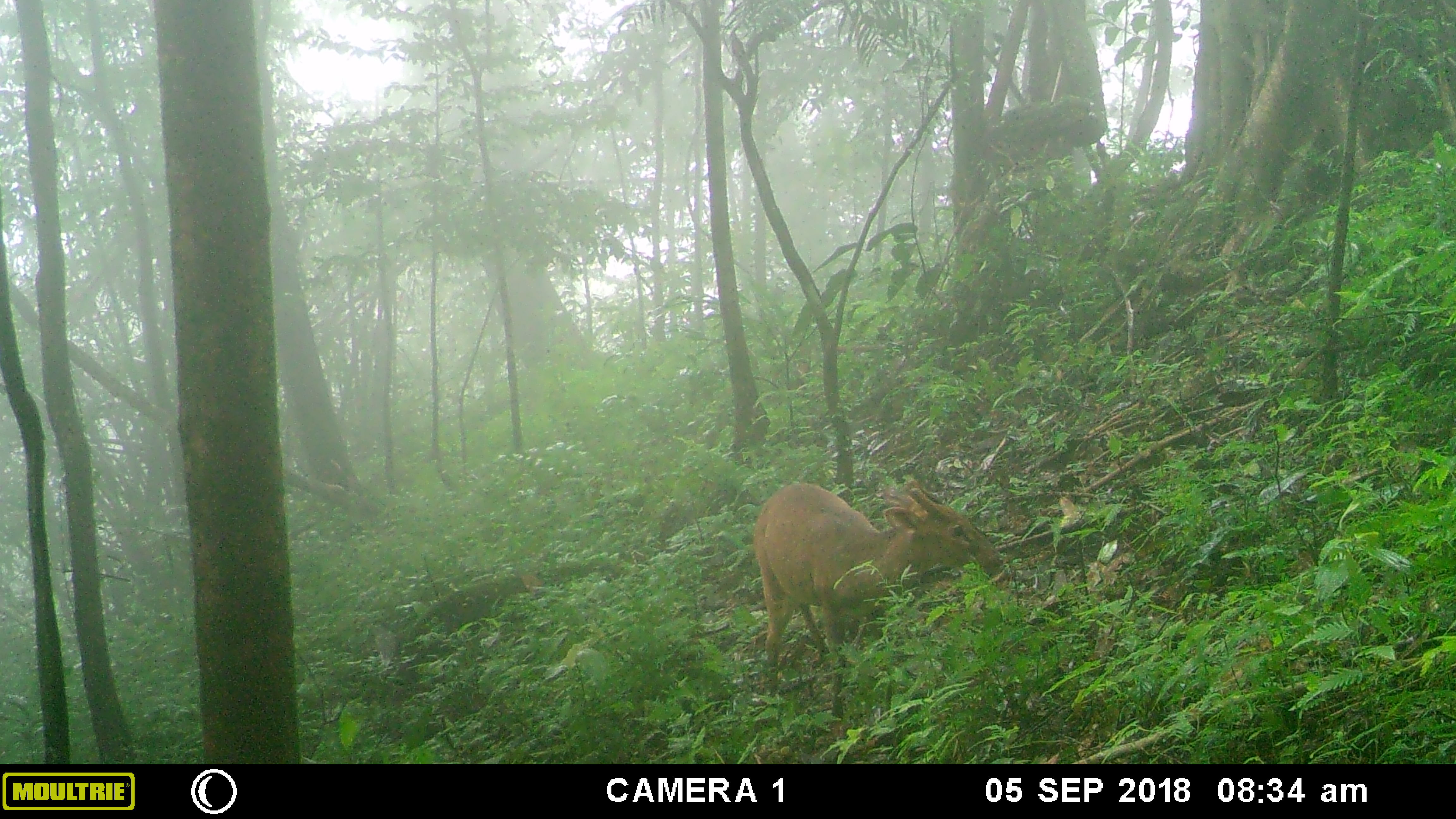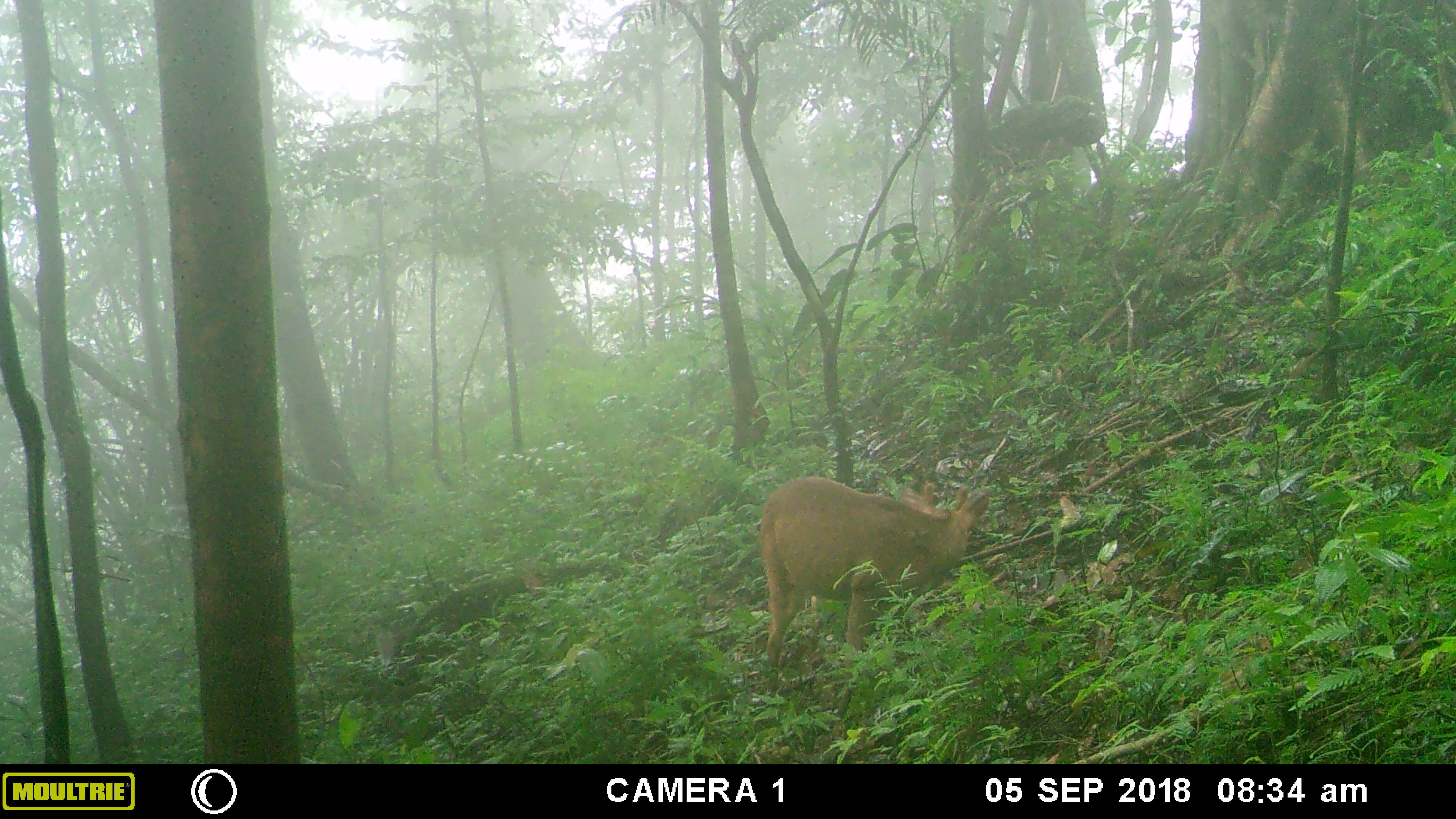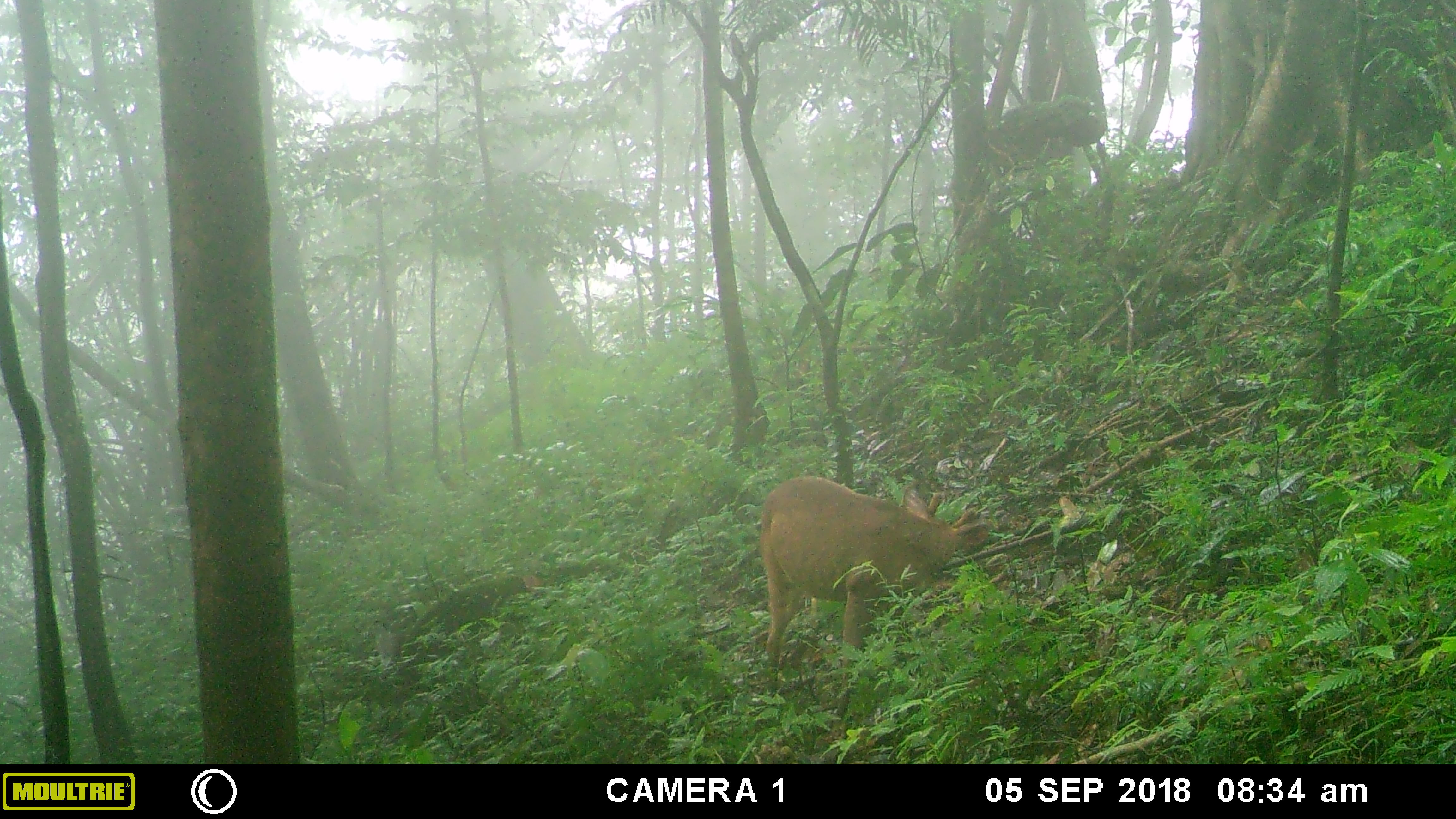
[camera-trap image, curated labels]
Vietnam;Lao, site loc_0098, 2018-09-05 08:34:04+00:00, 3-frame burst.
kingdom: Animalia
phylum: Chordata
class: Mammalia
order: Artiodactyla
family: Cervidae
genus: Muntiacus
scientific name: Muntiacus vuquangensis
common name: large-antlered muntjac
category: large antlered muntjac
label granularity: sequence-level